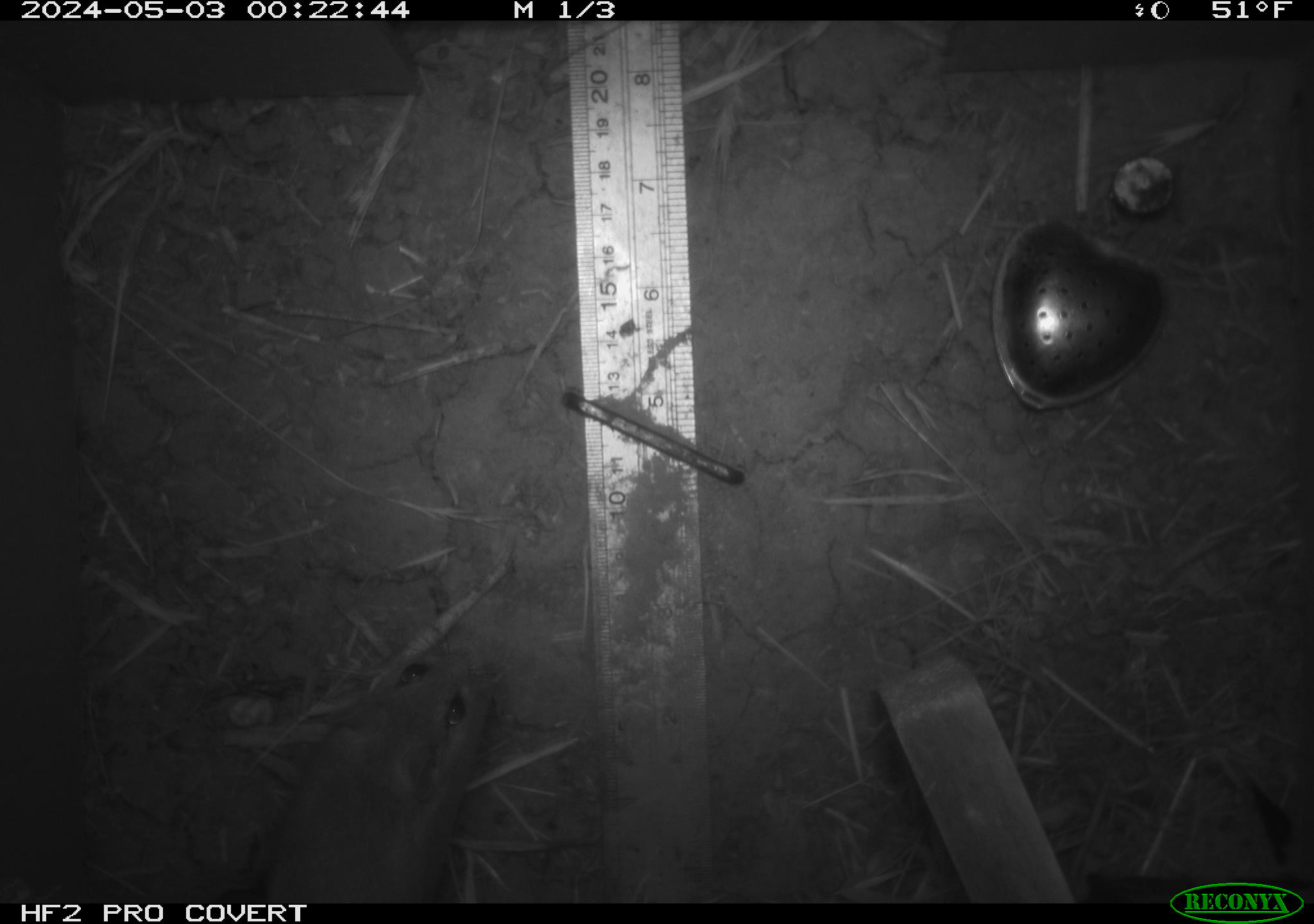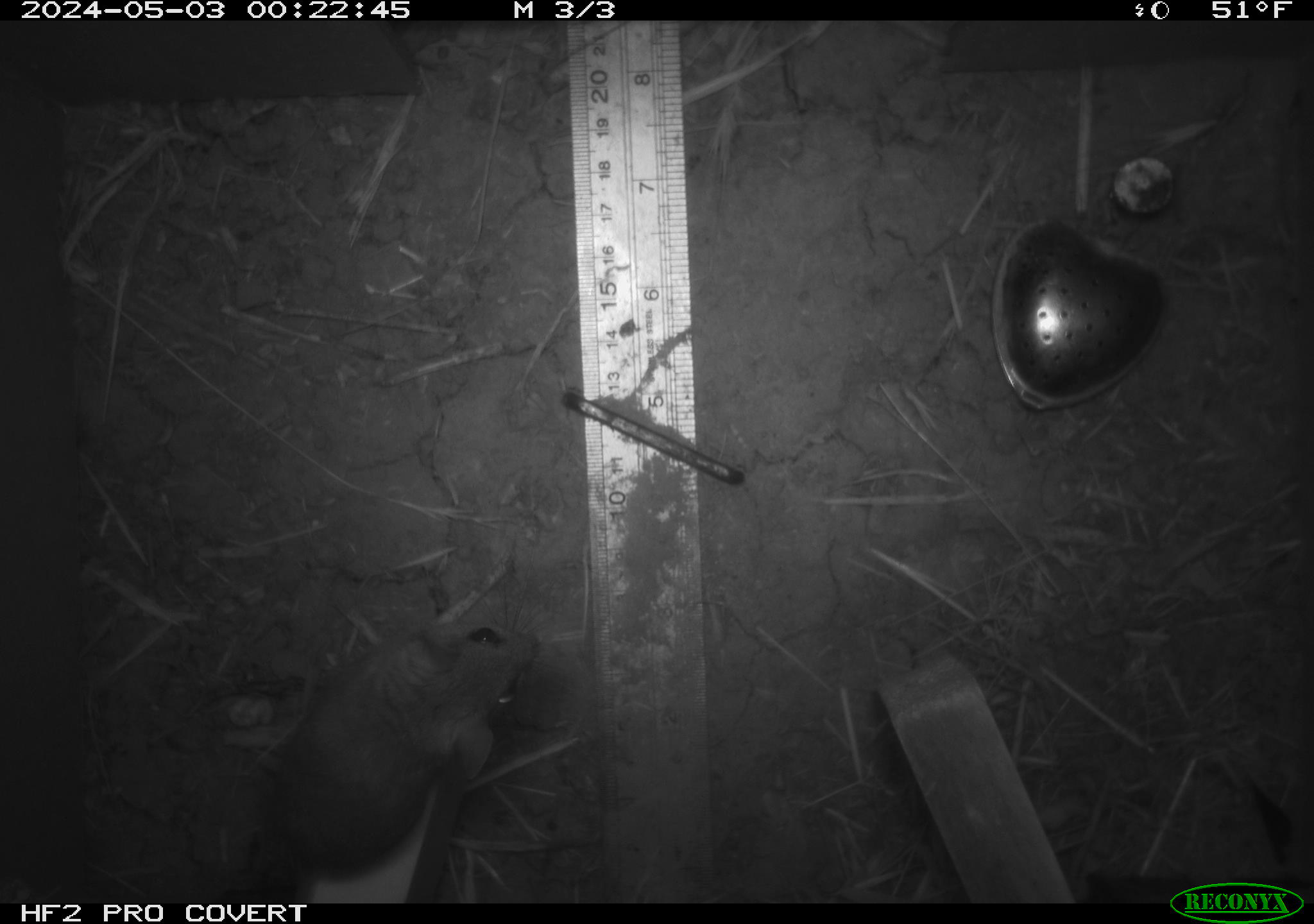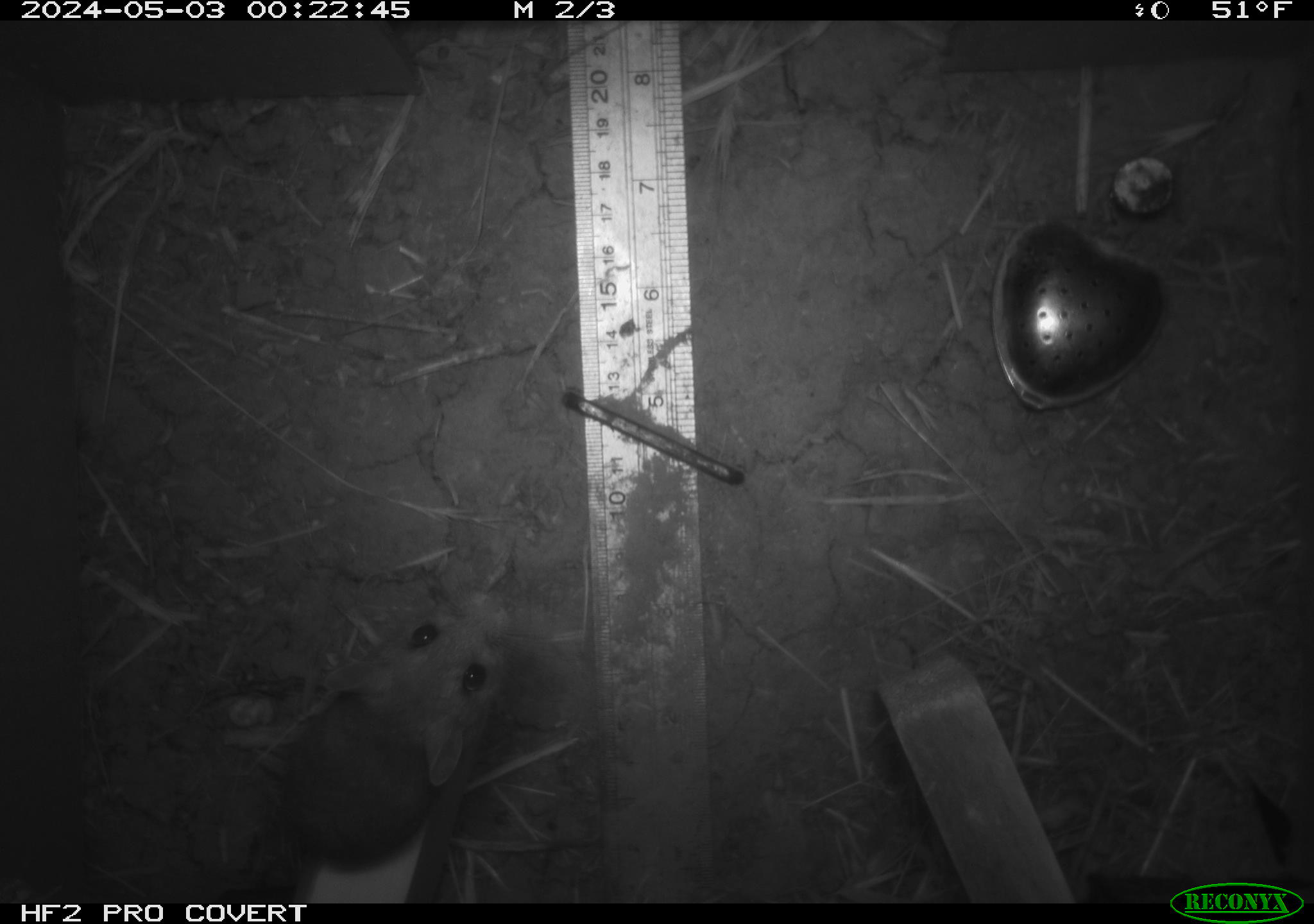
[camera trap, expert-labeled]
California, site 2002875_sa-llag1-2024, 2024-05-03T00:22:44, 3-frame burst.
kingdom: Animalia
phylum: Chordata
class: Mammalia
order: Rodentia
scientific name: Rodentia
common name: mouse species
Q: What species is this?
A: Mouse species (Rodentia).